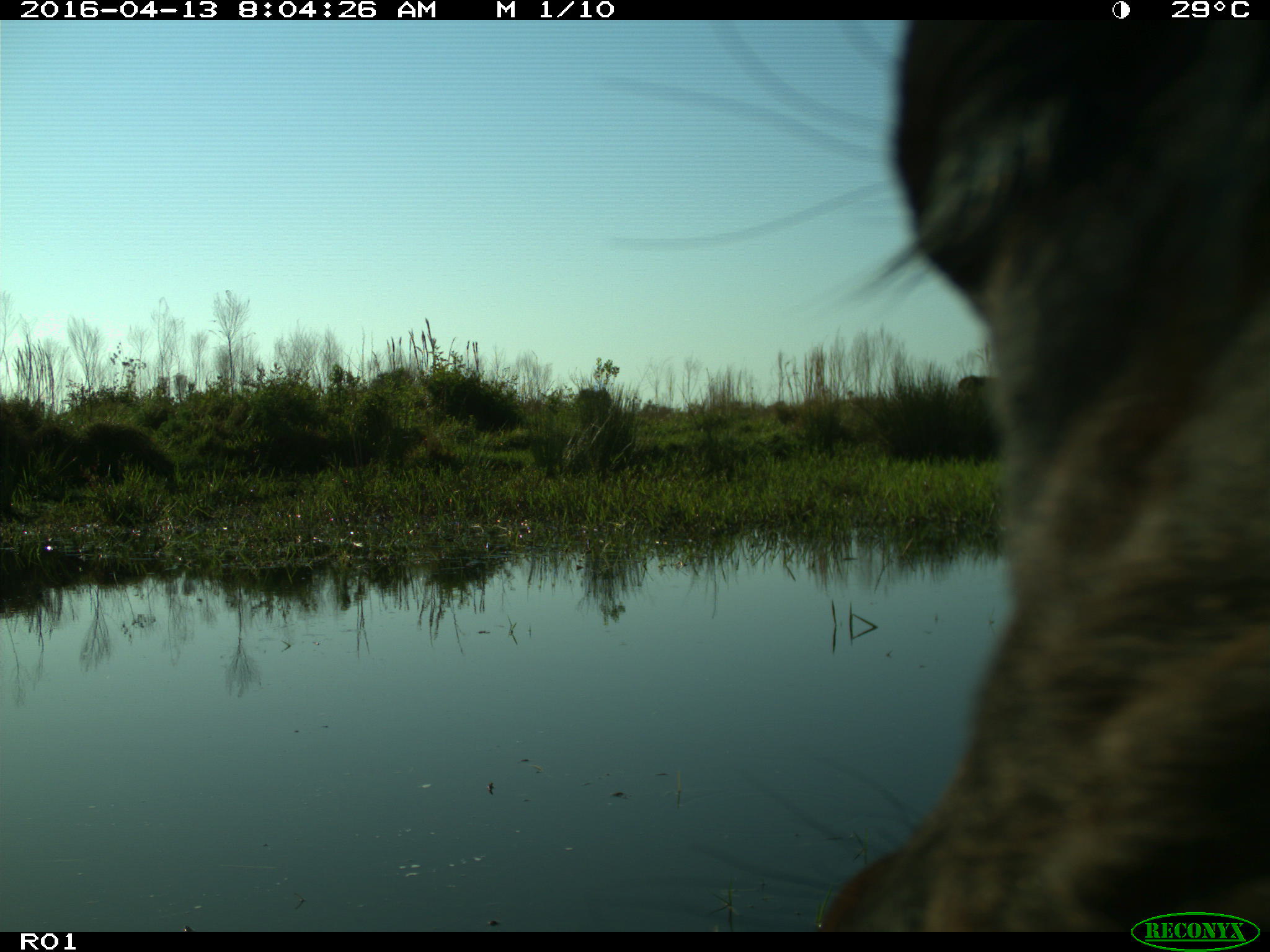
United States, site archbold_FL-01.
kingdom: Animalia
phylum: Chordata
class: Mammalia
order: Artiodactyla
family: Bovidae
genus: Bos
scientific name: Bos taurus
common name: domestic cow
Bos taurus (domestic cow).